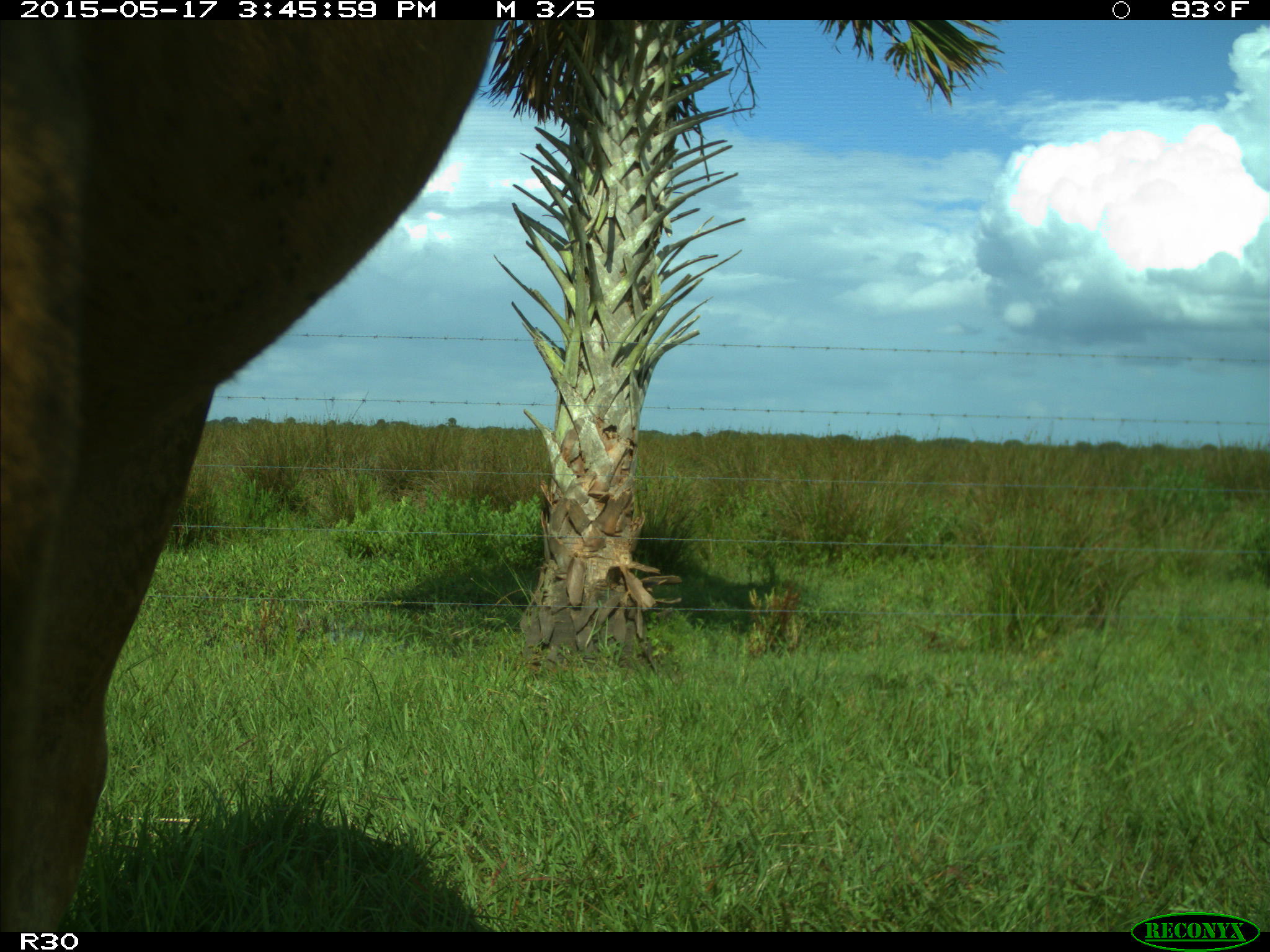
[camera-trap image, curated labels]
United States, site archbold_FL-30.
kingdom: Animalia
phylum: Chordata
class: Mammalia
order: Artiodactyla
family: Bovidae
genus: Bos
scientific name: Bos taurus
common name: domestic cow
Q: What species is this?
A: Bos taurus (domestic cow).